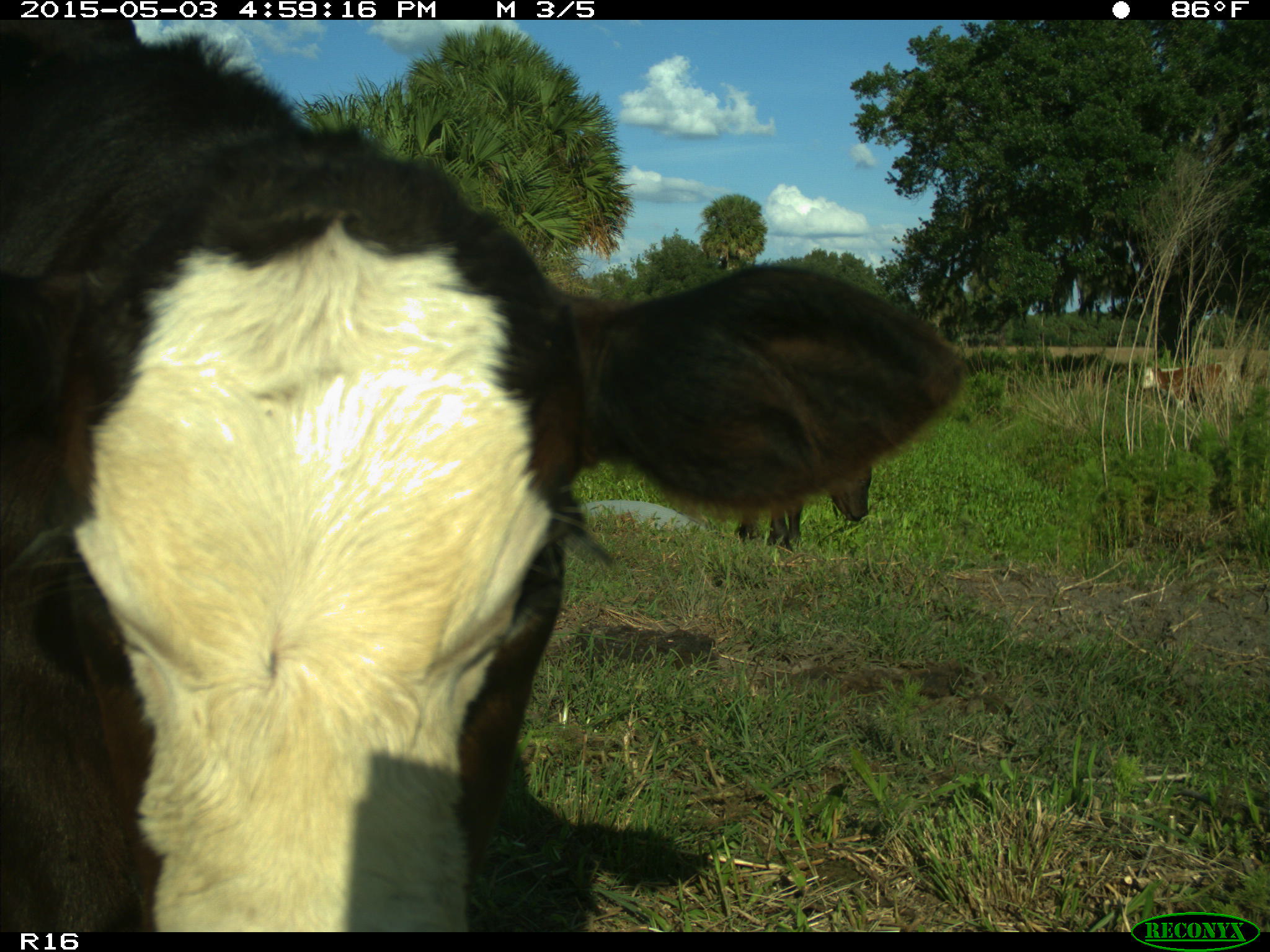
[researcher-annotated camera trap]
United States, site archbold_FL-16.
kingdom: Animalia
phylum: Chordata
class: Mammalia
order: Artiodactyla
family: Bovidae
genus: Bos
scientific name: Bos taurus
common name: domestic cow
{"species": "Bos taurus (domestic cow)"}